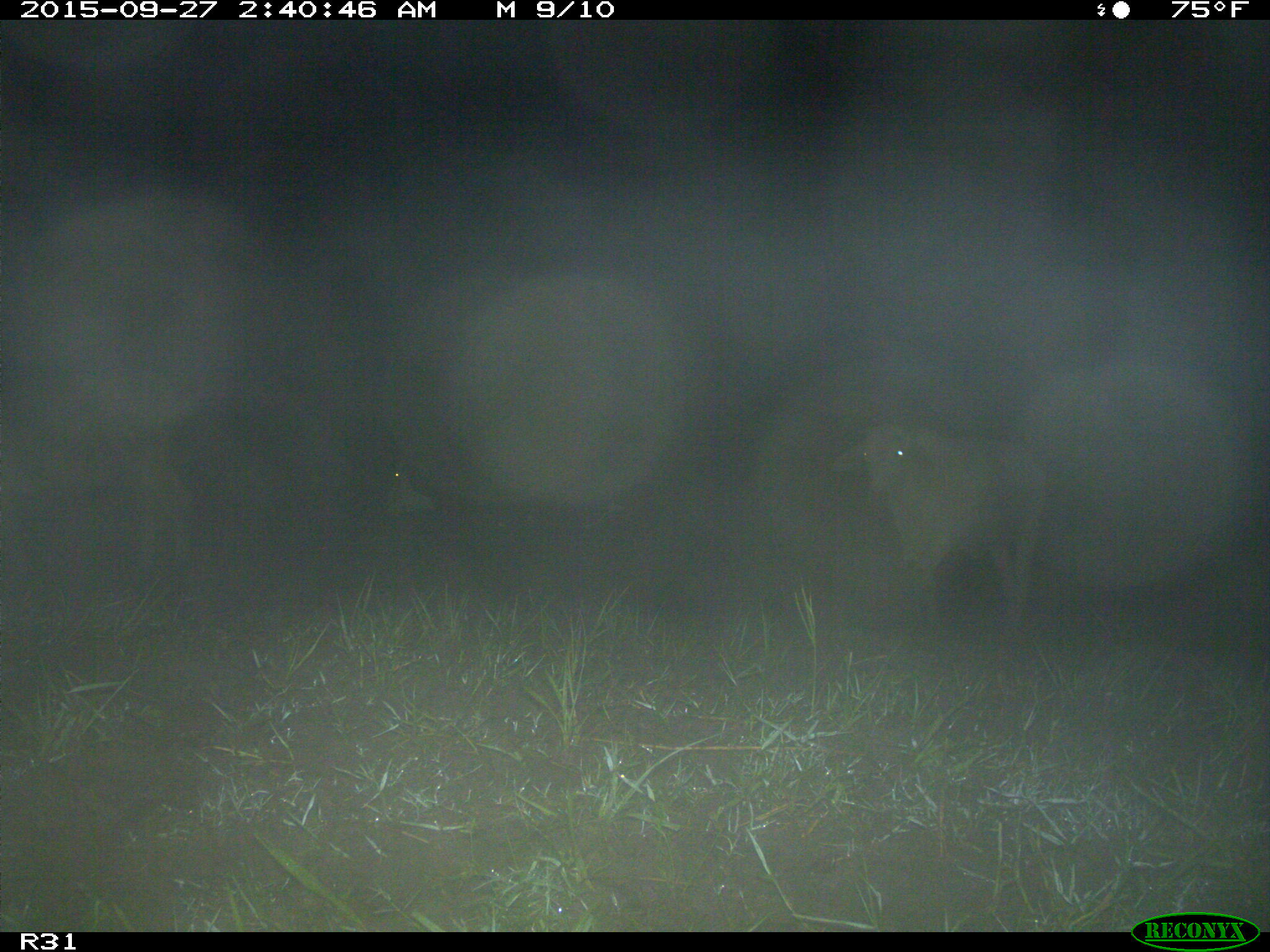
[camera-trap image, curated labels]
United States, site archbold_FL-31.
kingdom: Animalia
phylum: Chordata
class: Mammalia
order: Artiodactyla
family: Bovidae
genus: Bos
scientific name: Bos taurus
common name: domestic cow